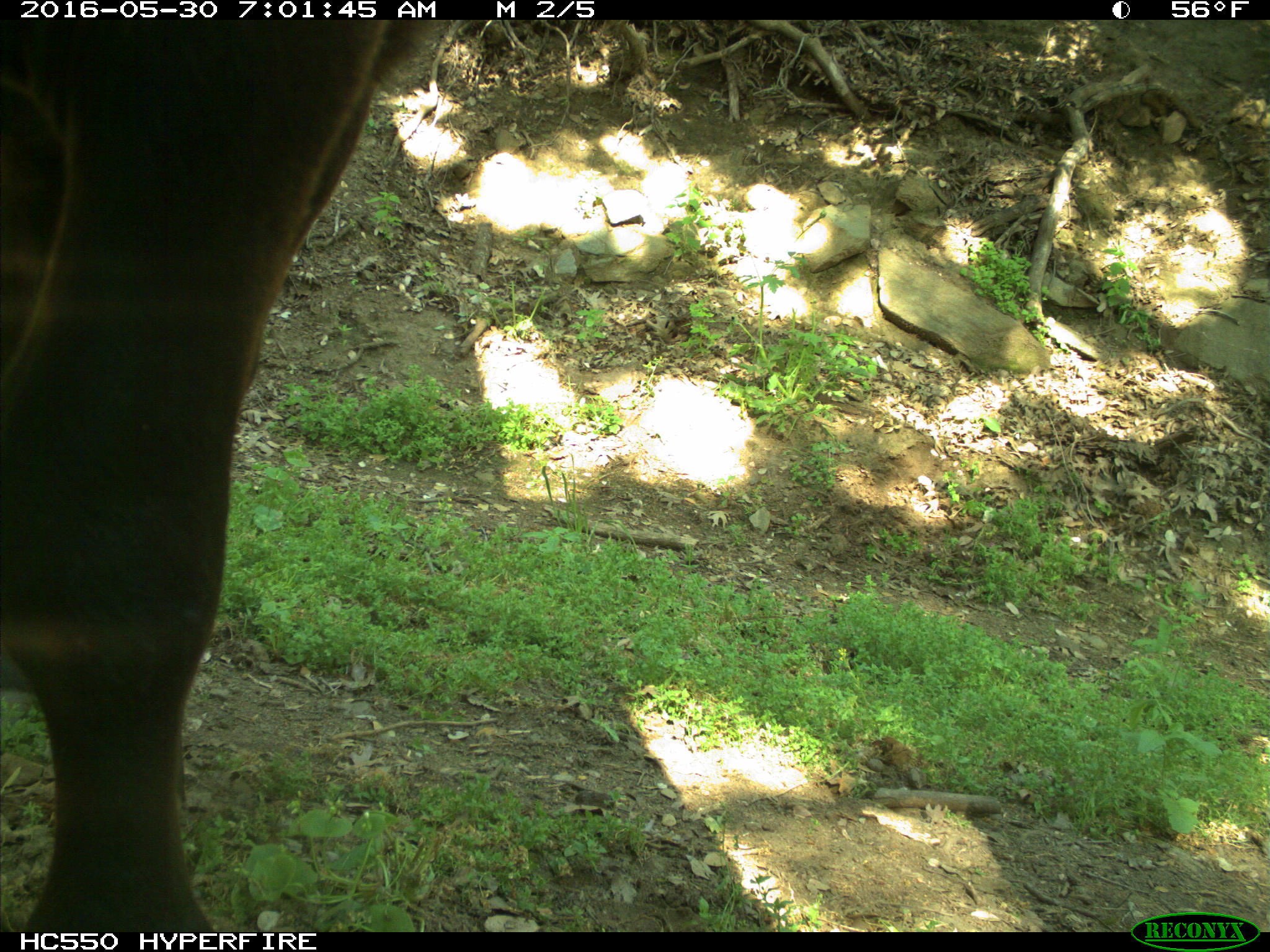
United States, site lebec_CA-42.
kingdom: Animalia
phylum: Chordata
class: Mammalia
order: Artiodactyla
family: Bovidae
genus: Bos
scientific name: Bos taurus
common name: domestic cow